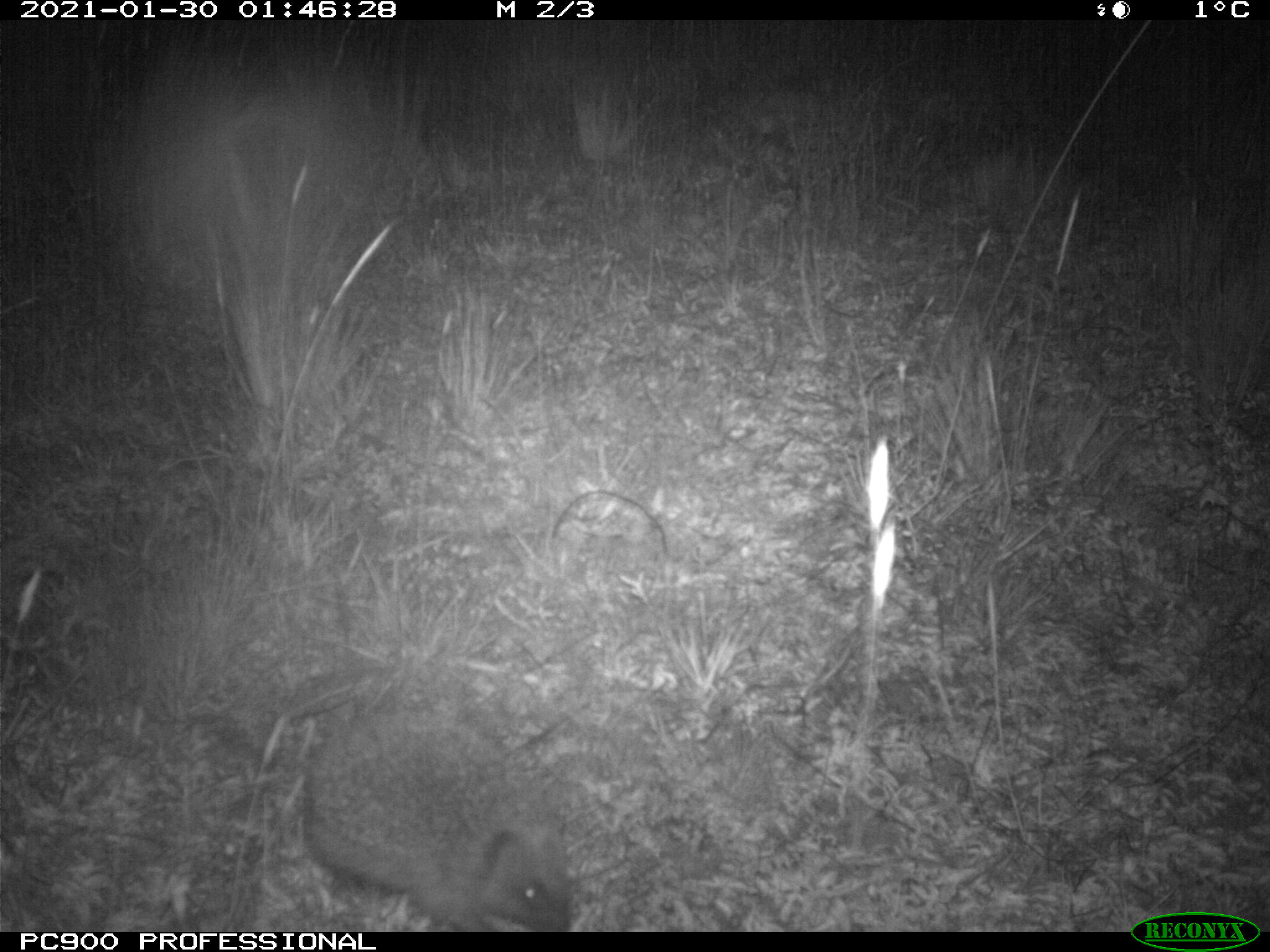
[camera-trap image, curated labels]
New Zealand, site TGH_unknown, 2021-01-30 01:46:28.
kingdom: Animalia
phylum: Chordata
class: Mammalia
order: Eulipotyphla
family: Erinaceidae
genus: Erinaceus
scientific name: Erinaceus europaeus europaeus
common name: european hedgehog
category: hedgehog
Hedgehog (european hedgehog) (Erinaceus europaeus europaeus).